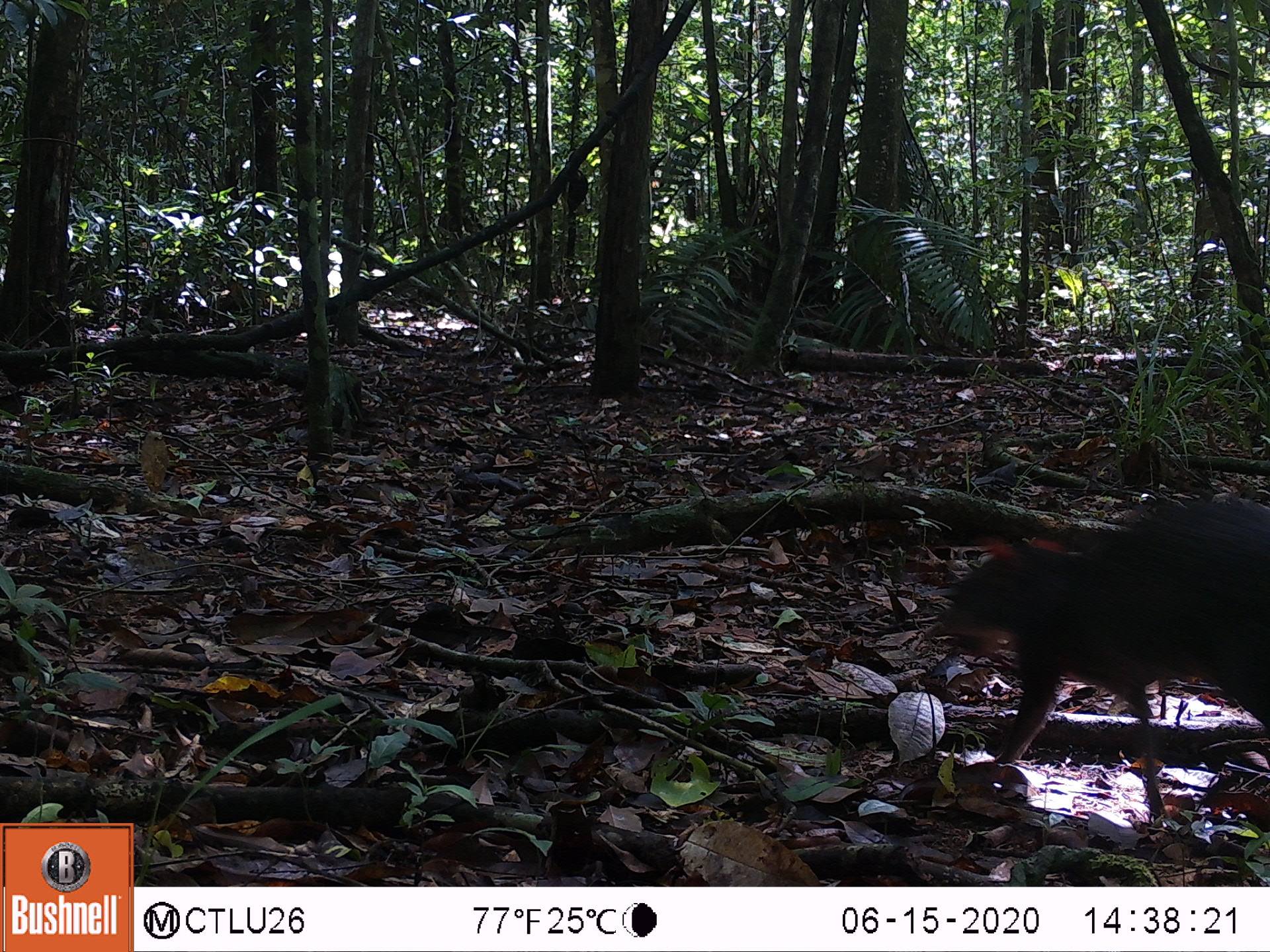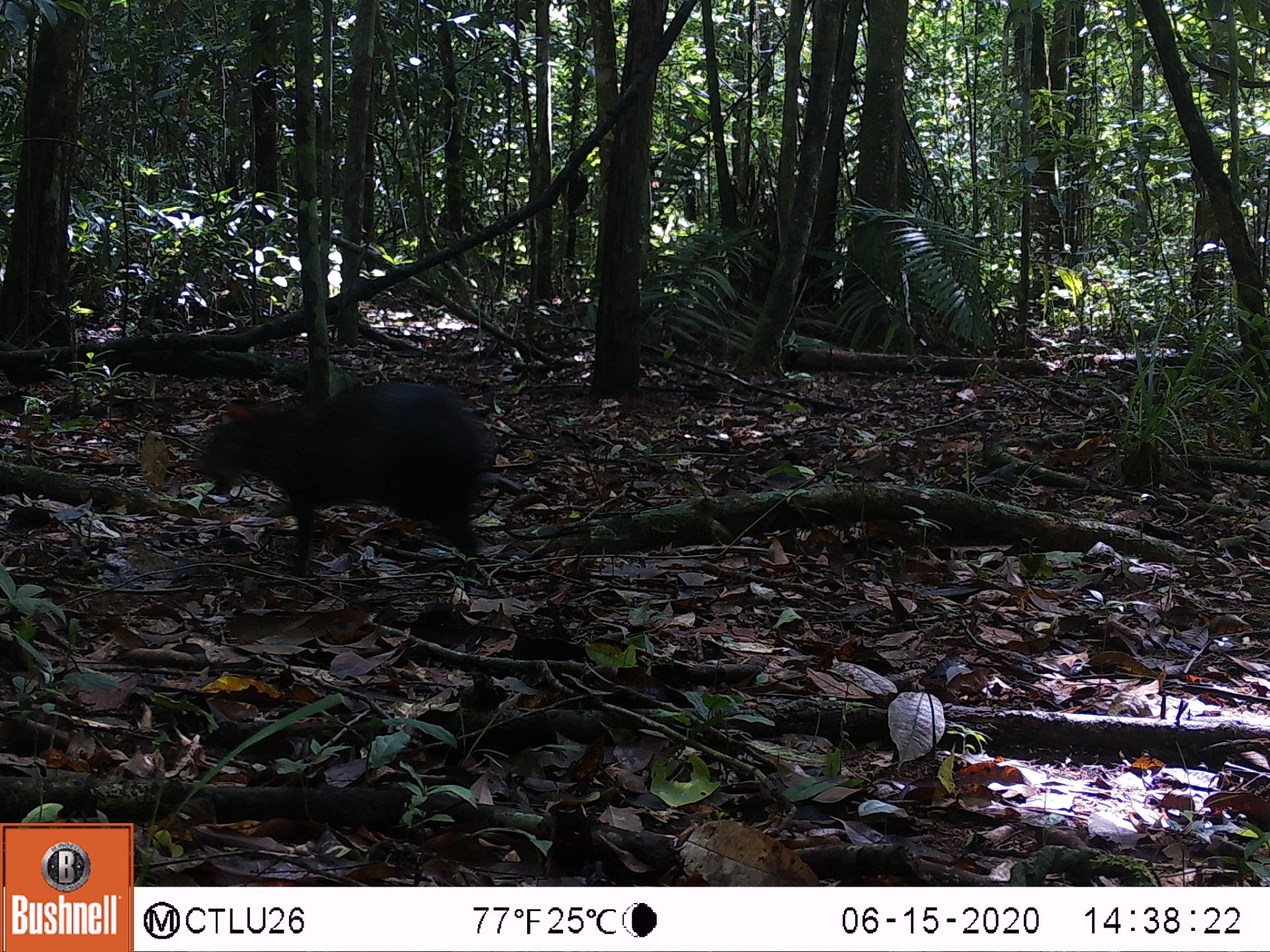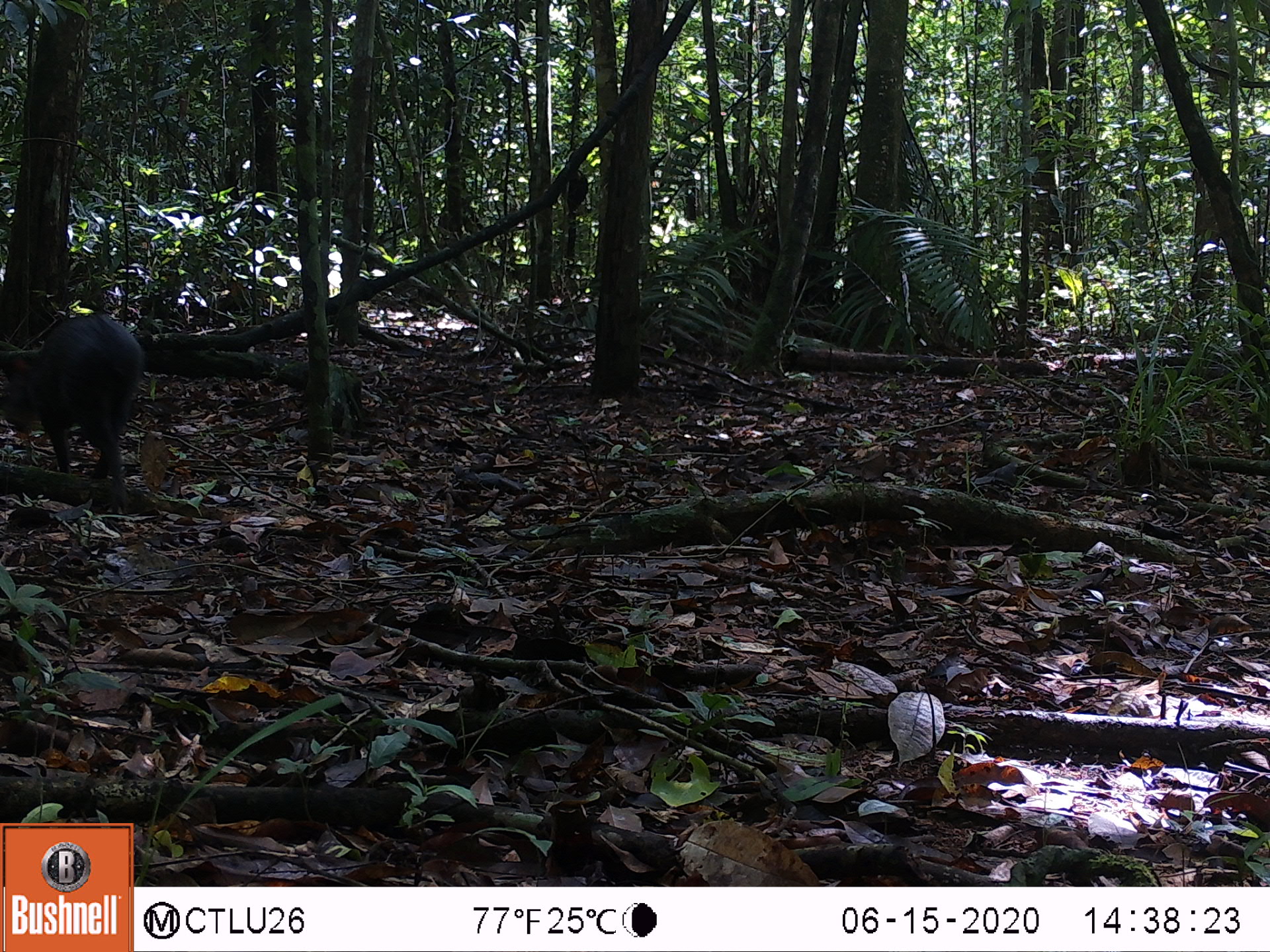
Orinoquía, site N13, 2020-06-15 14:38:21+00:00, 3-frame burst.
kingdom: Animalia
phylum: Chordata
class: Mammalia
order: Rodentia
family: Dasyproctidae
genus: Dasyprocta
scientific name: Dasyprocta fuliginosa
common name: black agouti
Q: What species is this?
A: Black agouti (Dasyprocta fuliginosa).